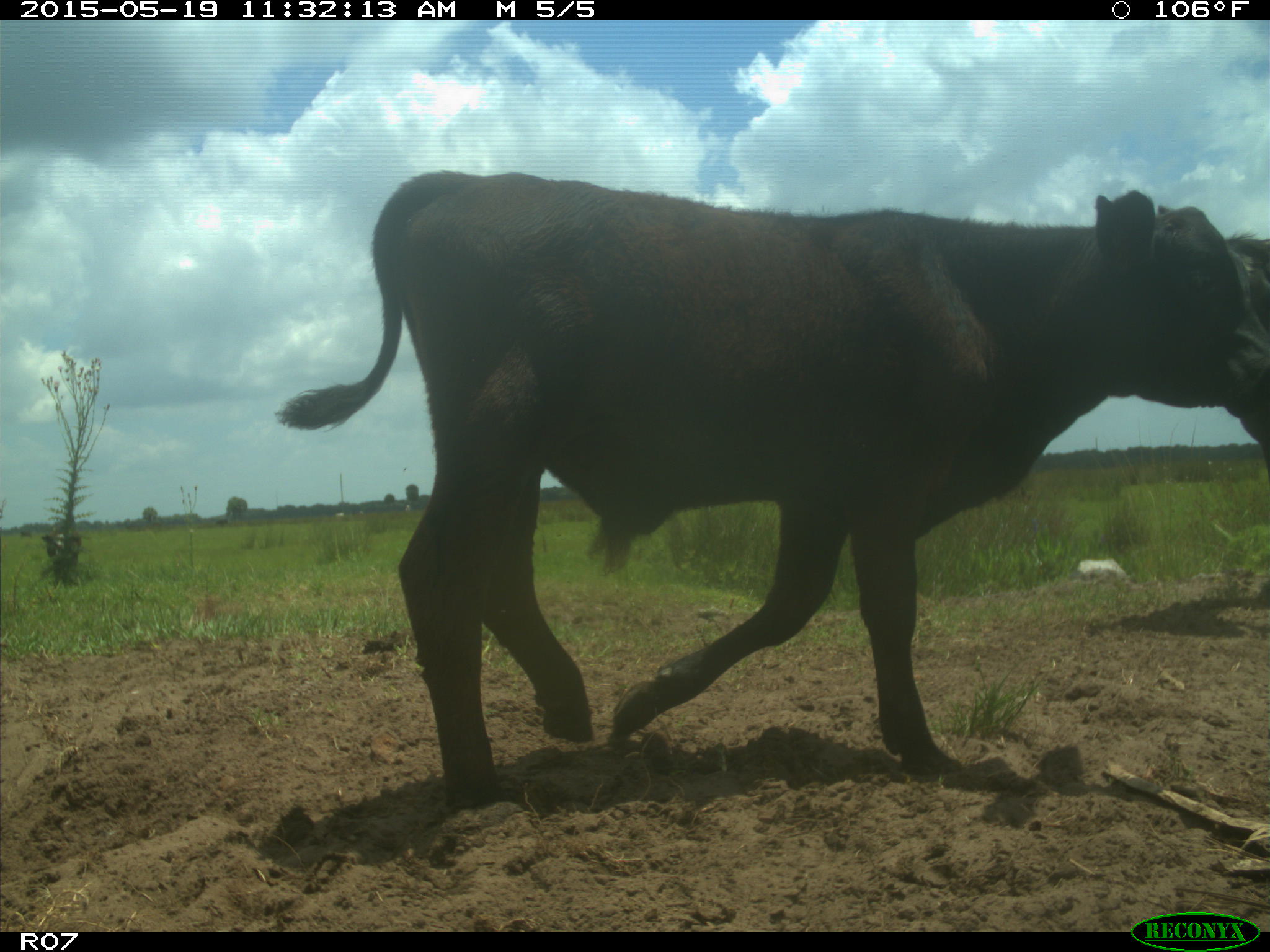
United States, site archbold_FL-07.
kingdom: Animalia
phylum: Chordata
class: Mammalia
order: Artiodactyla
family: Bovidae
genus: Bos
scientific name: Bos taurus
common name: domestic cow